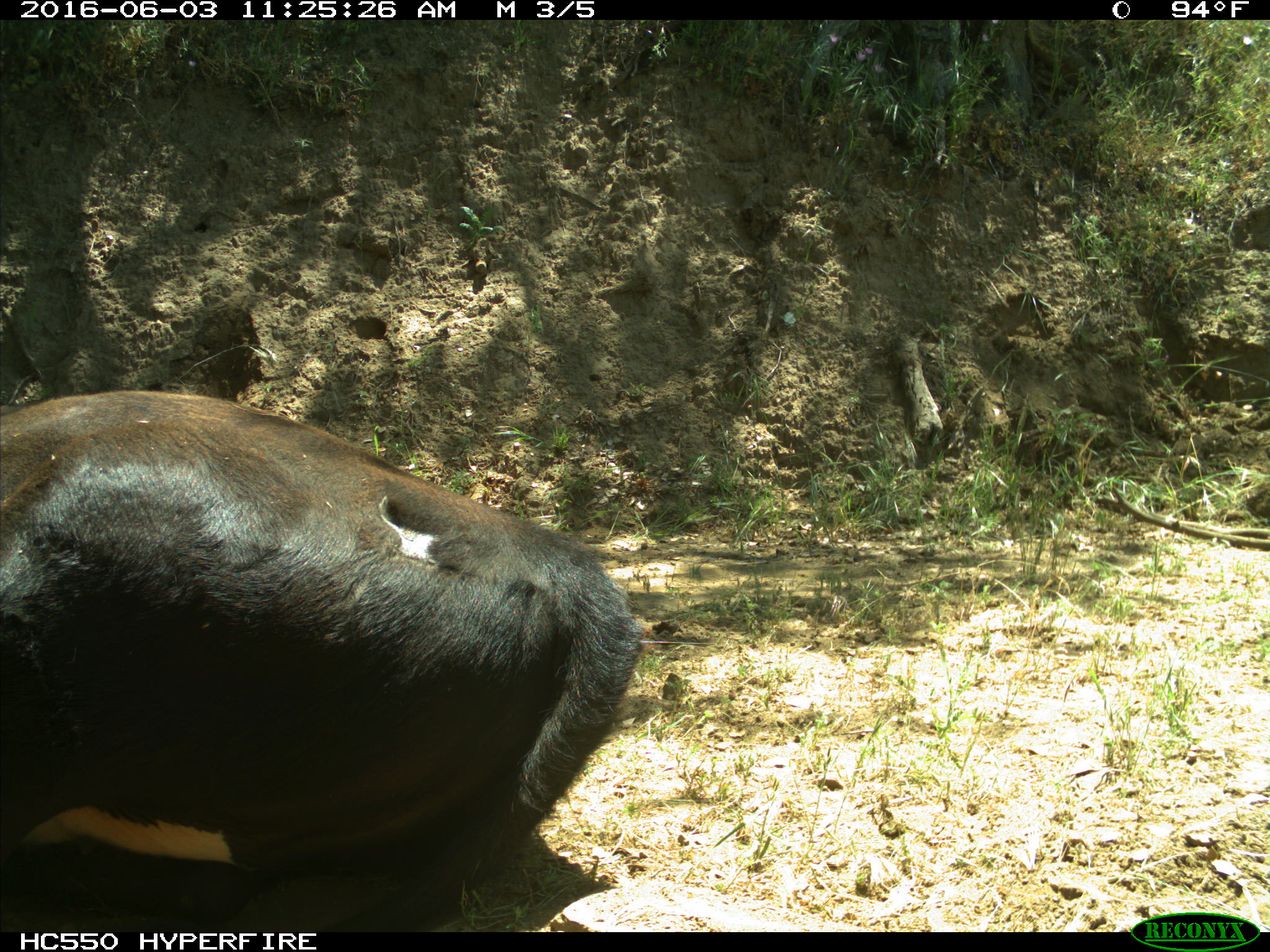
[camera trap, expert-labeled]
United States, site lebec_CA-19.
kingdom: Animalia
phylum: Chordata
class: Mammalia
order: Artiodactyla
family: Bovidae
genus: Bos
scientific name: Bos taurus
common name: domestic cow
Bos taurus (domestic cow).